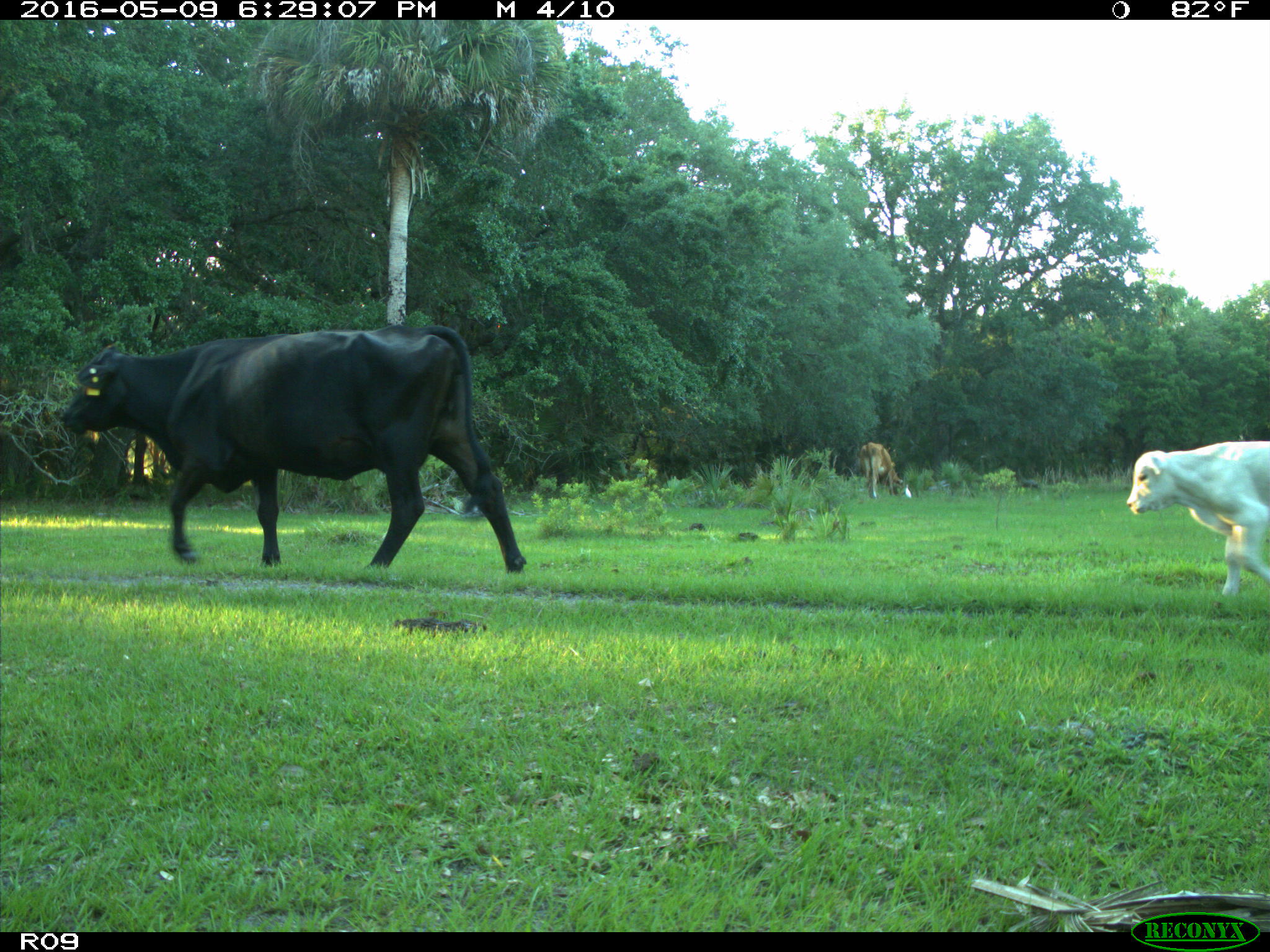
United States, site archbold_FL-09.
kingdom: Animalia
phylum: Chordata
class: Mammalia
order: Artiodactyla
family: Bovidae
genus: Bos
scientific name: Bos taurus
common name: domestic cow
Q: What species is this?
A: Bos taurus (domestic cow).